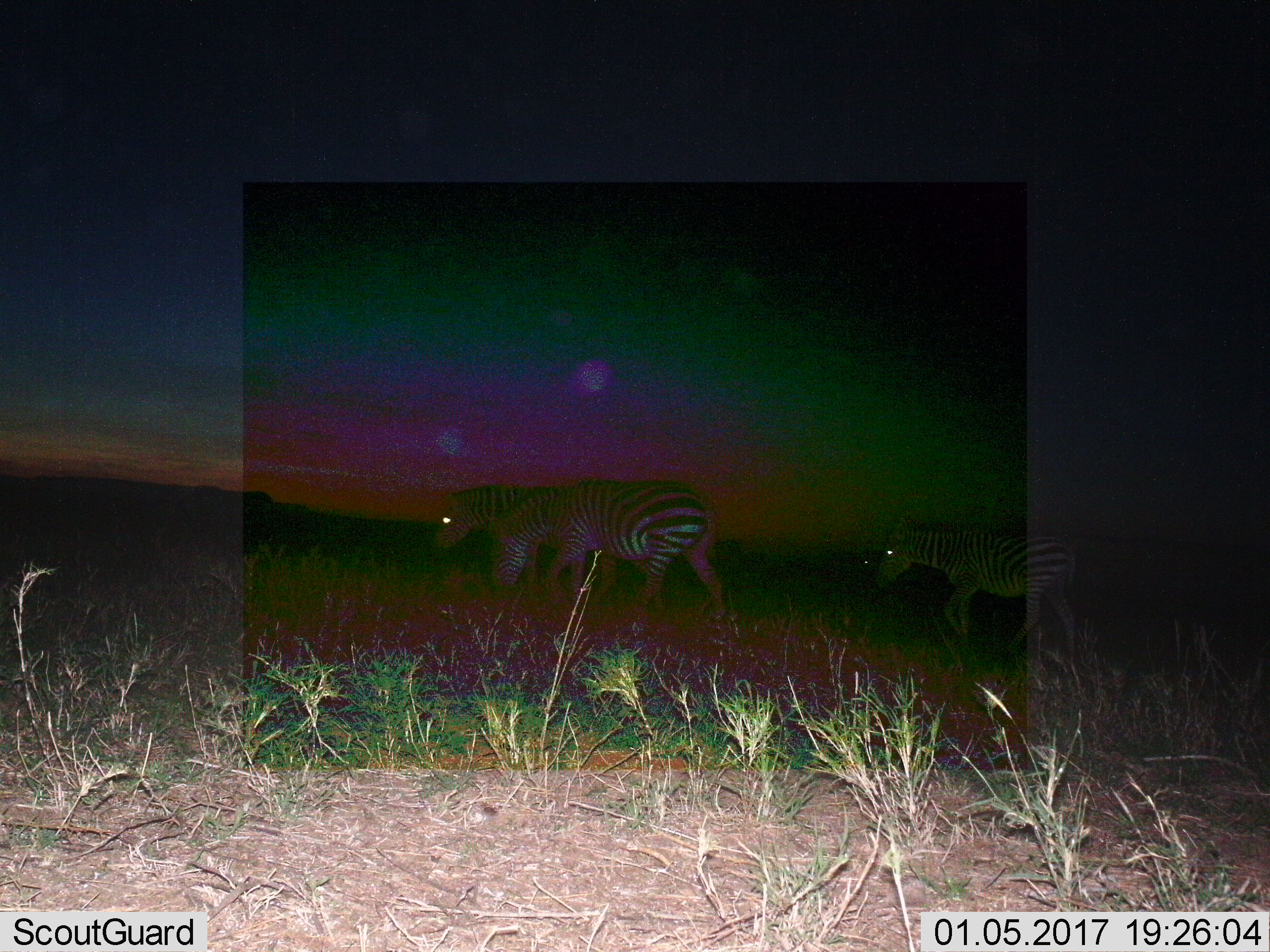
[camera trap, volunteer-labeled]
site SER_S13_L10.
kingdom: Animalia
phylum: Chordata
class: Mammalia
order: Perissodactyla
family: Equidae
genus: Equus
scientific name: Equus quagga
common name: plains zebra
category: zebraplains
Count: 3.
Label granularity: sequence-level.